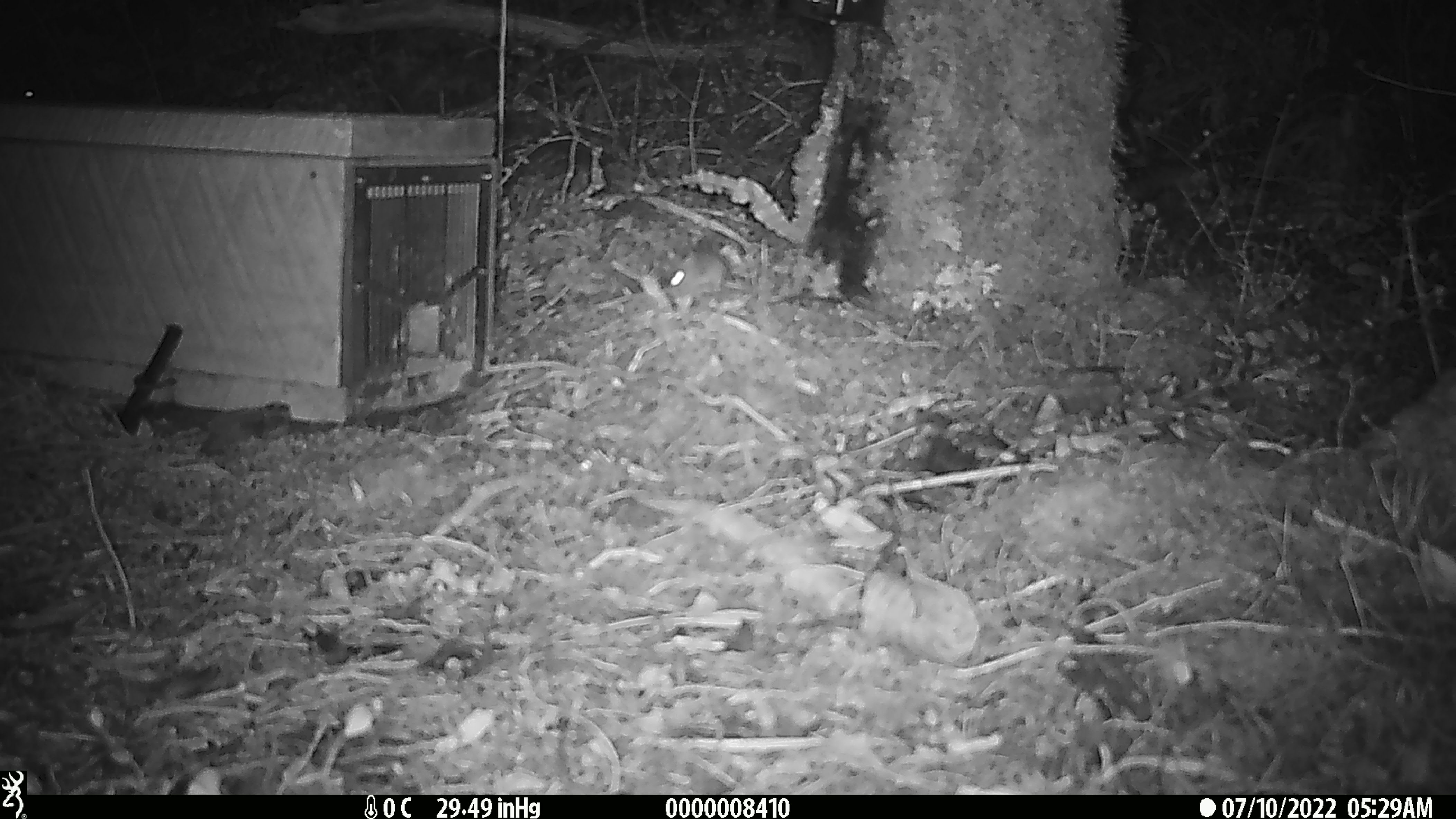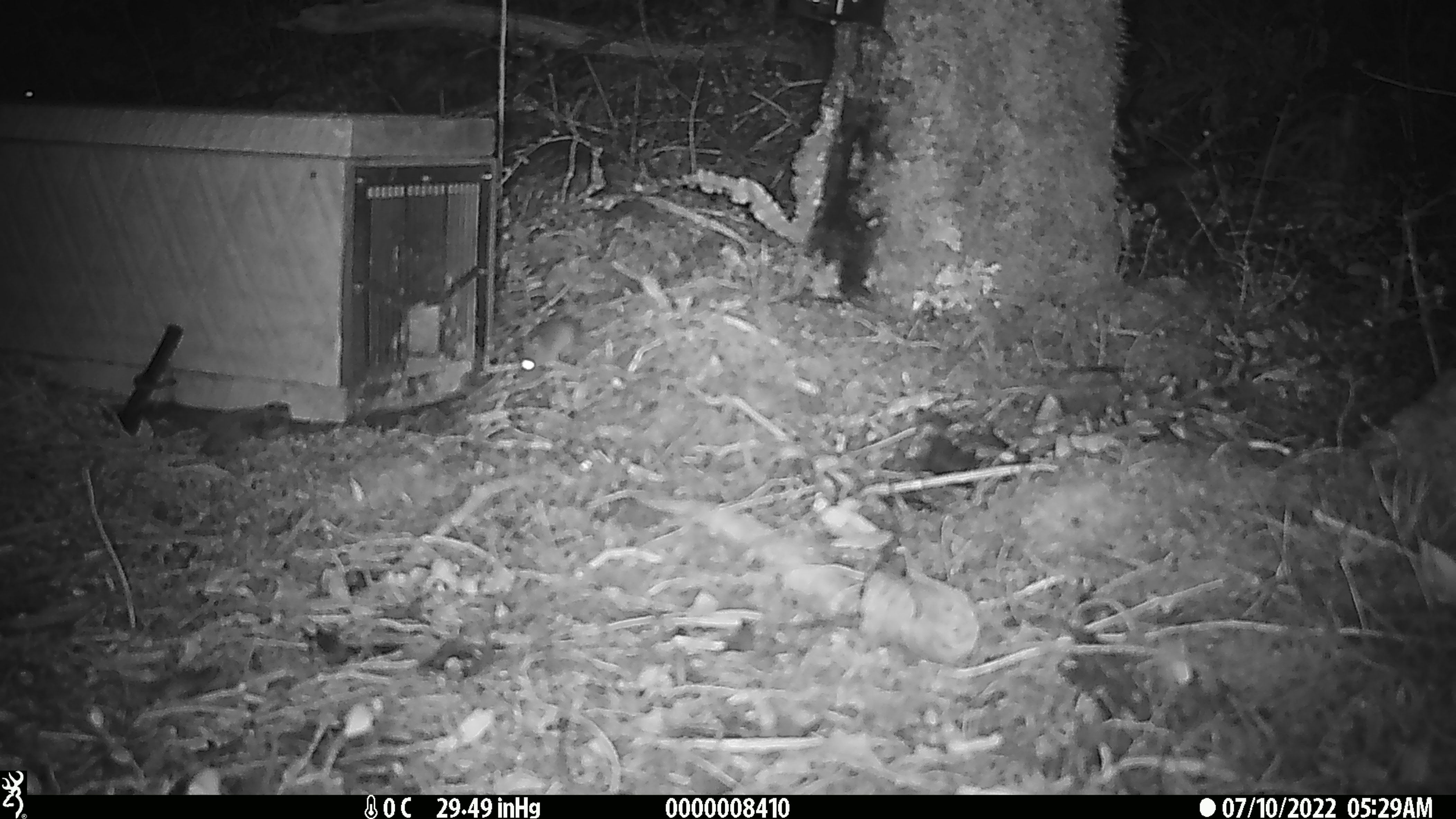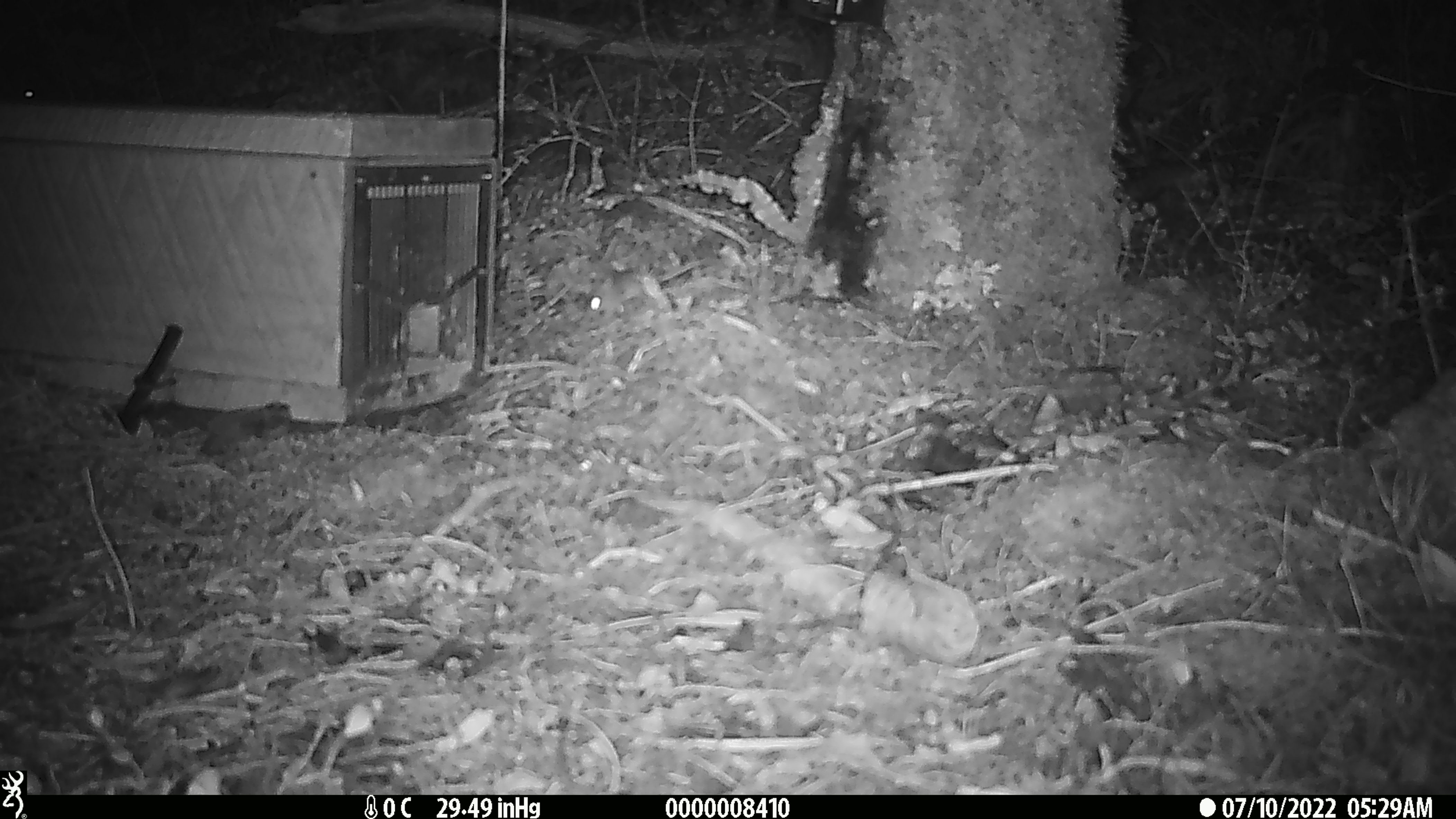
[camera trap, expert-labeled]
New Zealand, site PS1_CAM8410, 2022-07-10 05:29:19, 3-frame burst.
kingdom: Animalia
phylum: Chordata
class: Mammalia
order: Rodentia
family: Muridae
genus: Mus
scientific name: Mus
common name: mouse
Mouse (Mus).